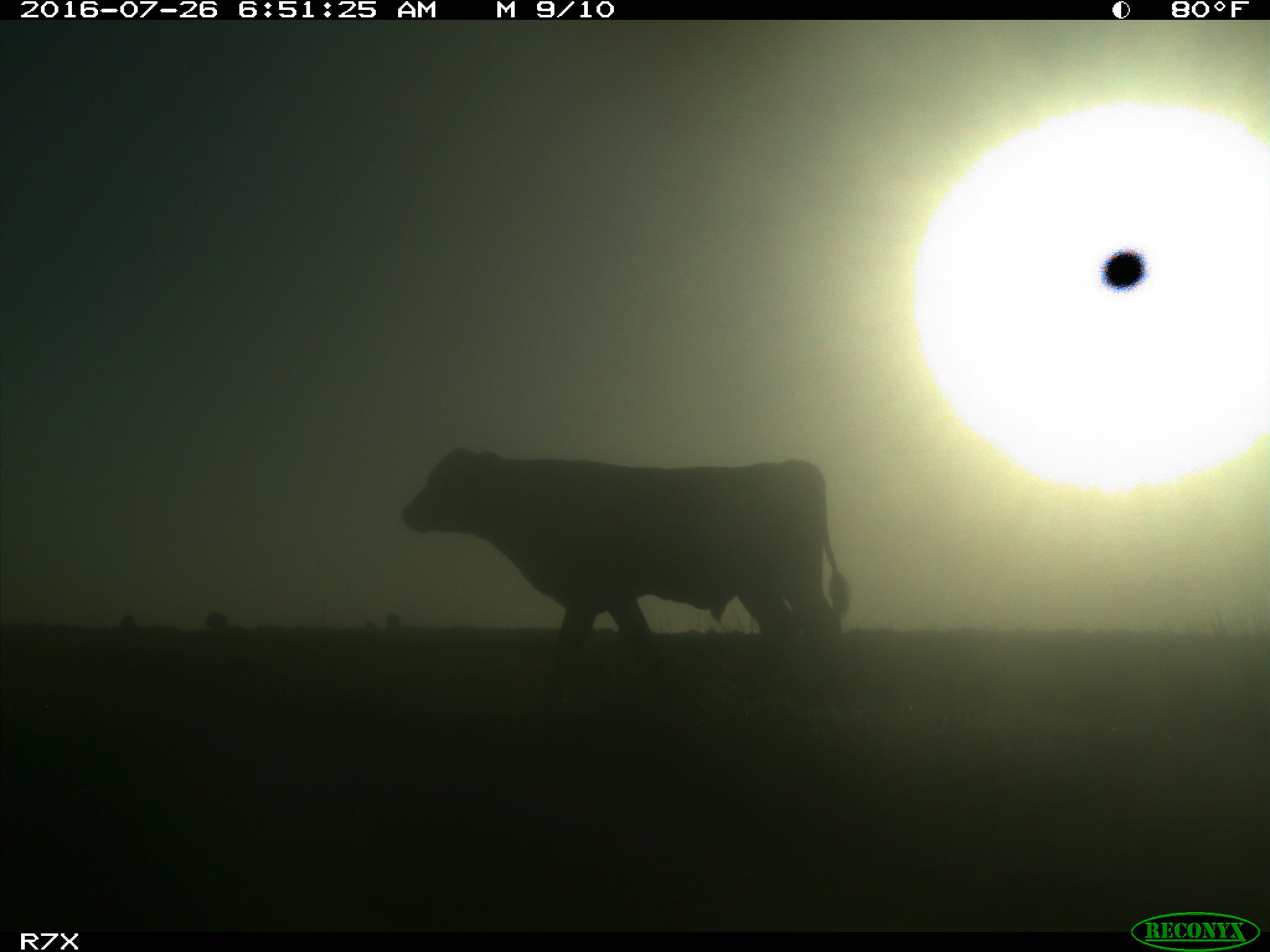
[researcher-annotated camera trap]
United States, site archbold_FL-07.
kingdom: Animalia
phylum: Chordata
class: Mammalia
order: Artiodactyla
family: Bovidae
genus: Bos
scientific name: Bos taurus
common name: domestic cow